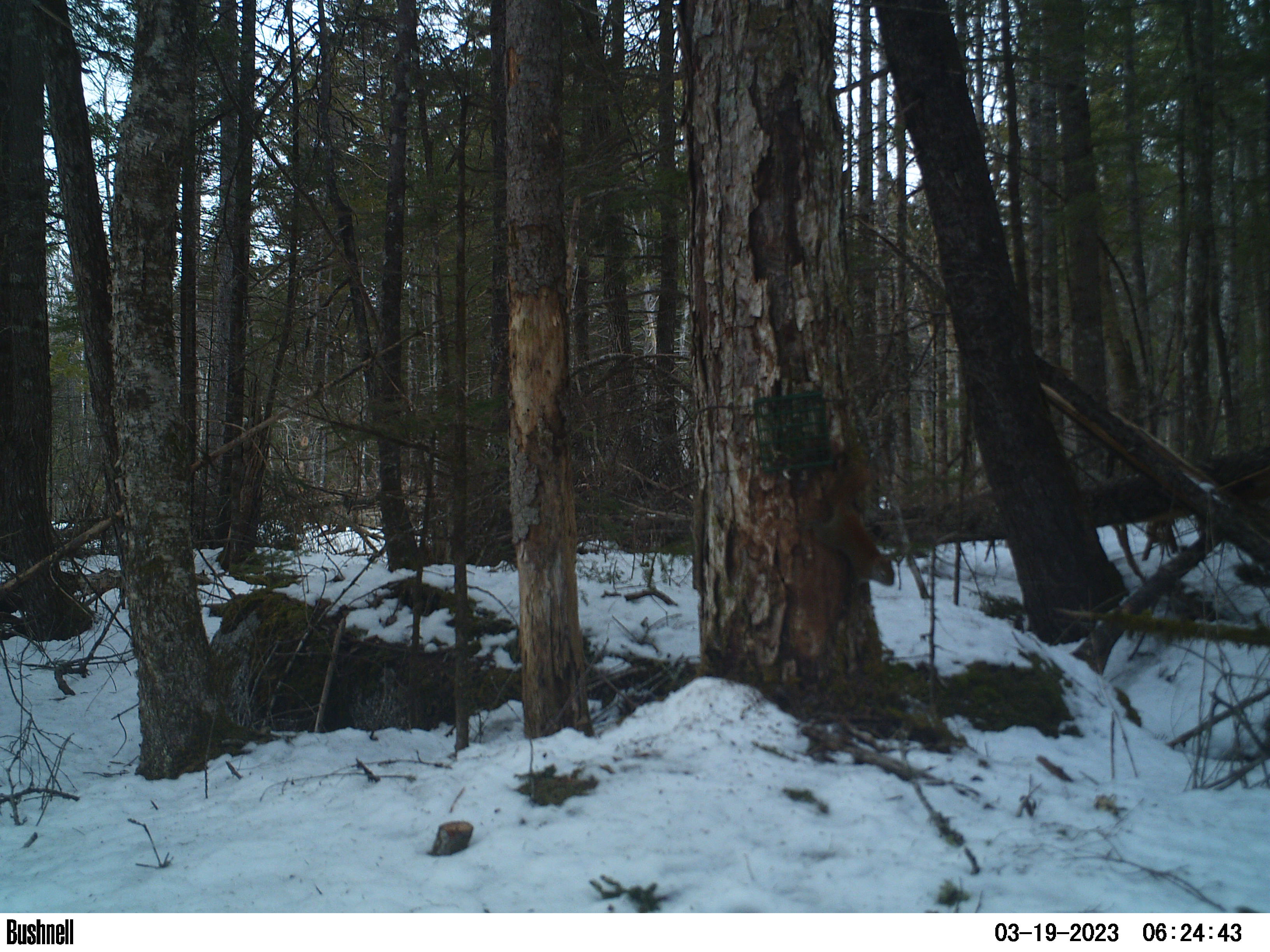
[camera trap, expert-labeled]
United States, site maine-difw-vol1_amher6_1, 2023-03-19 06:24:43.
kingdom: Animalia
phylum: Chordata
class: Mammalia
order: Rodentia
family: Sciuridae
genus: Tamiasciurus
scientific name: Tamiasciurus hudsonicus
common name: red squirrel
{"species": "red squirrel (Tamiasciurus hudsonicus)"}